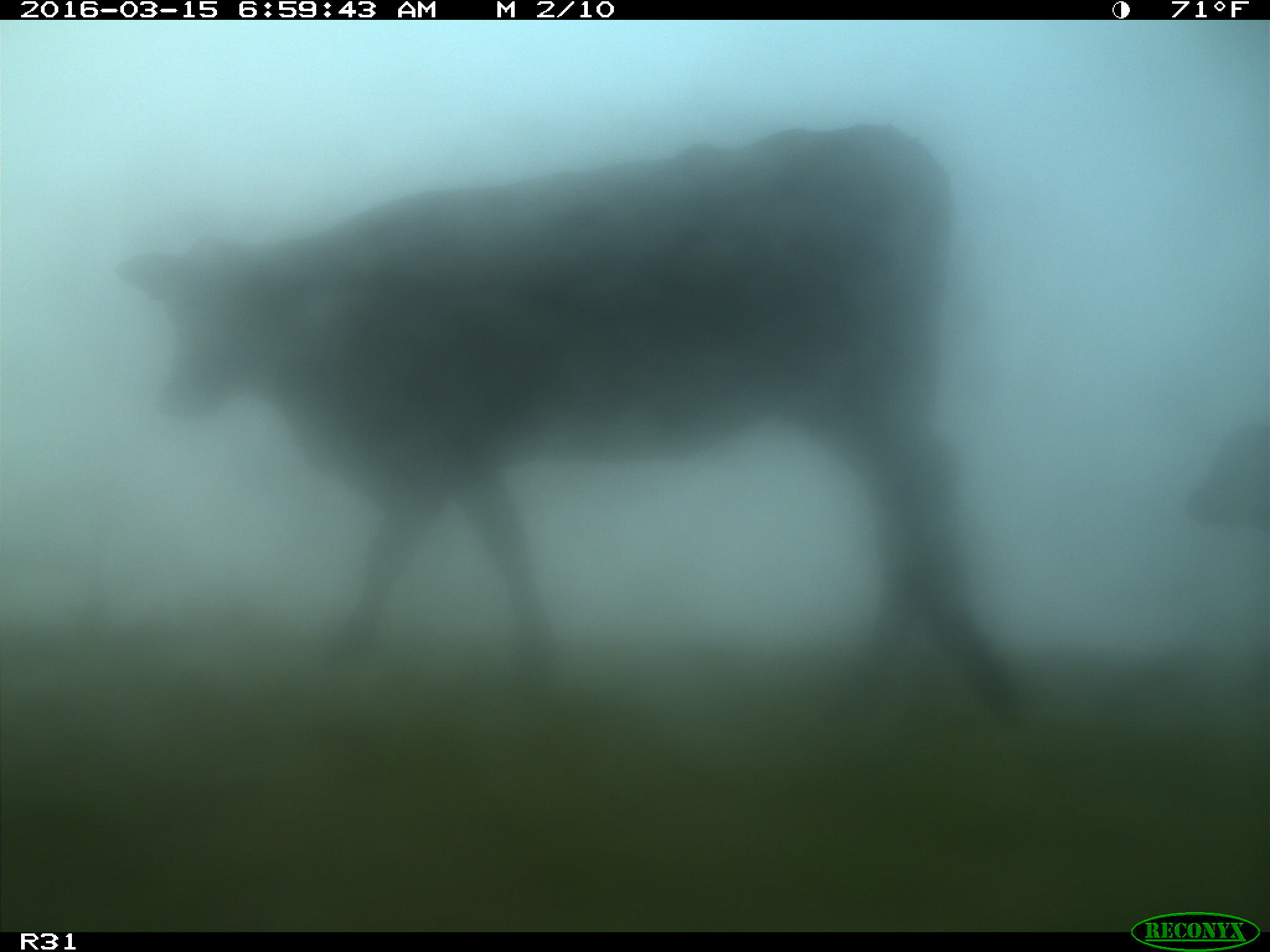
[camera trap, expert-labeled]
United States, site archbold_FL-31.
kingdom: Animalia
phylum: Chordata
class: Mammalia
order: Artiodactyla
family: Bovidae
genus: Bos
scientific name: Bos taurus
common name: domestic cow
Bos taurus (domestic cow).